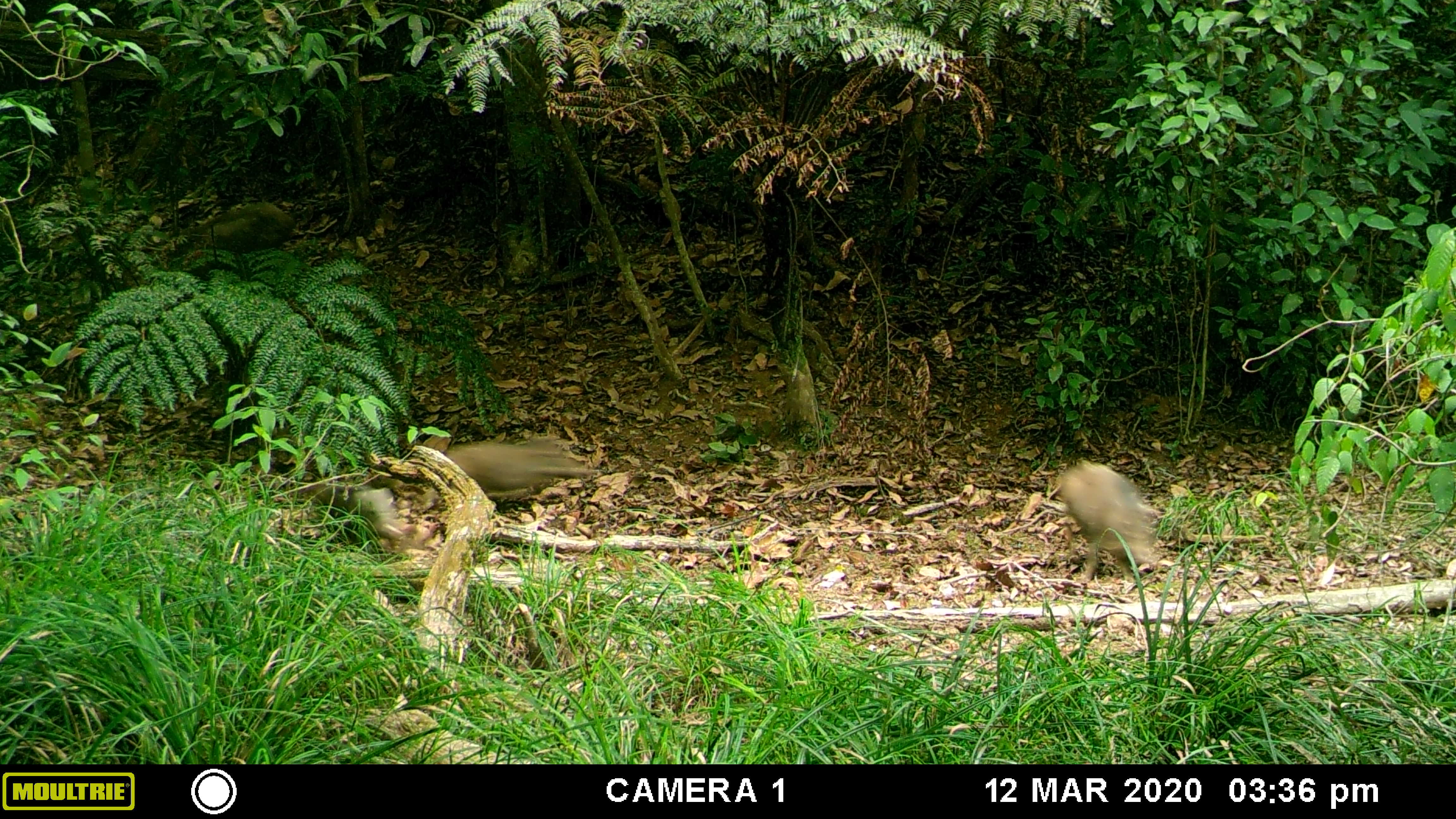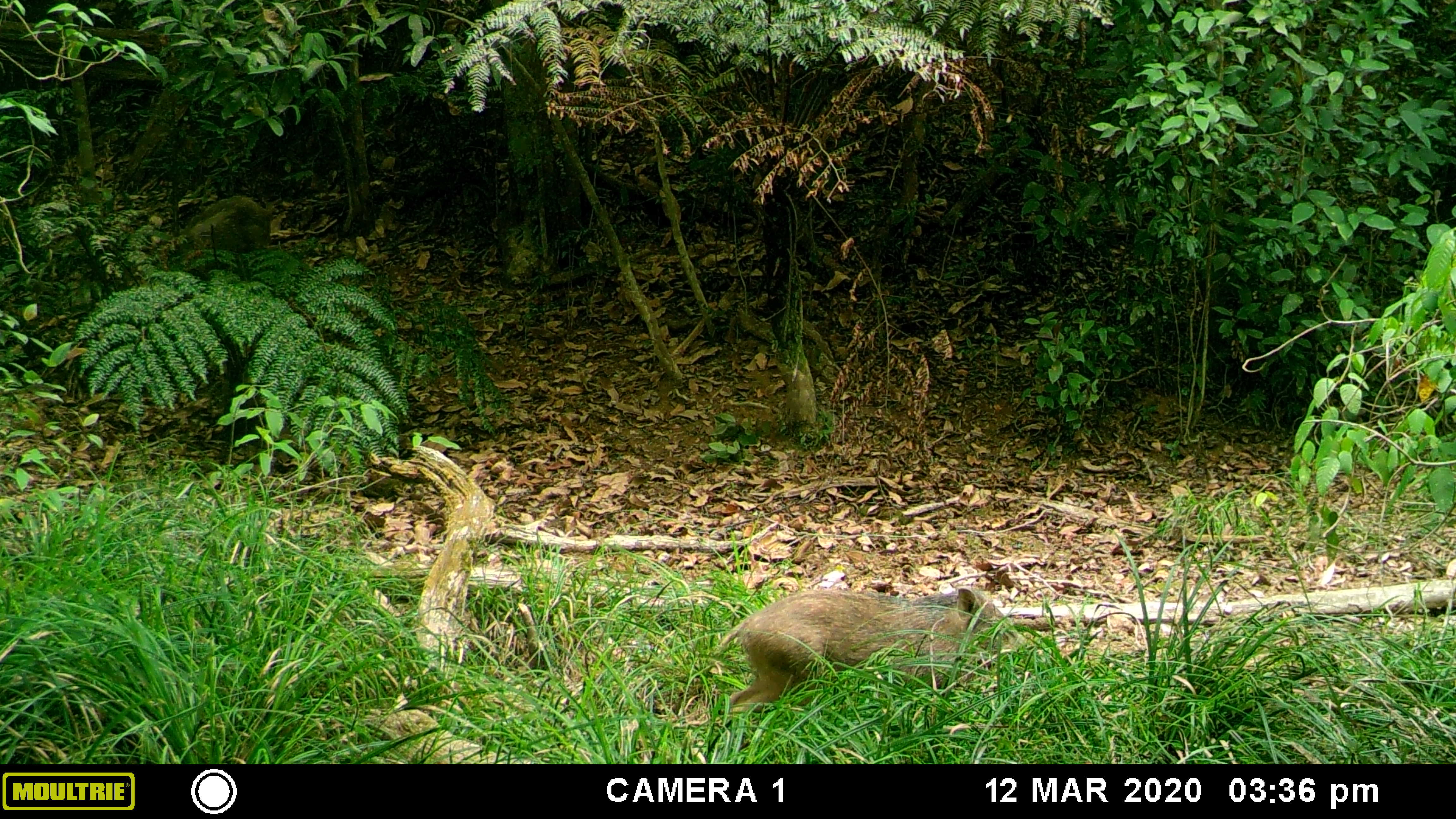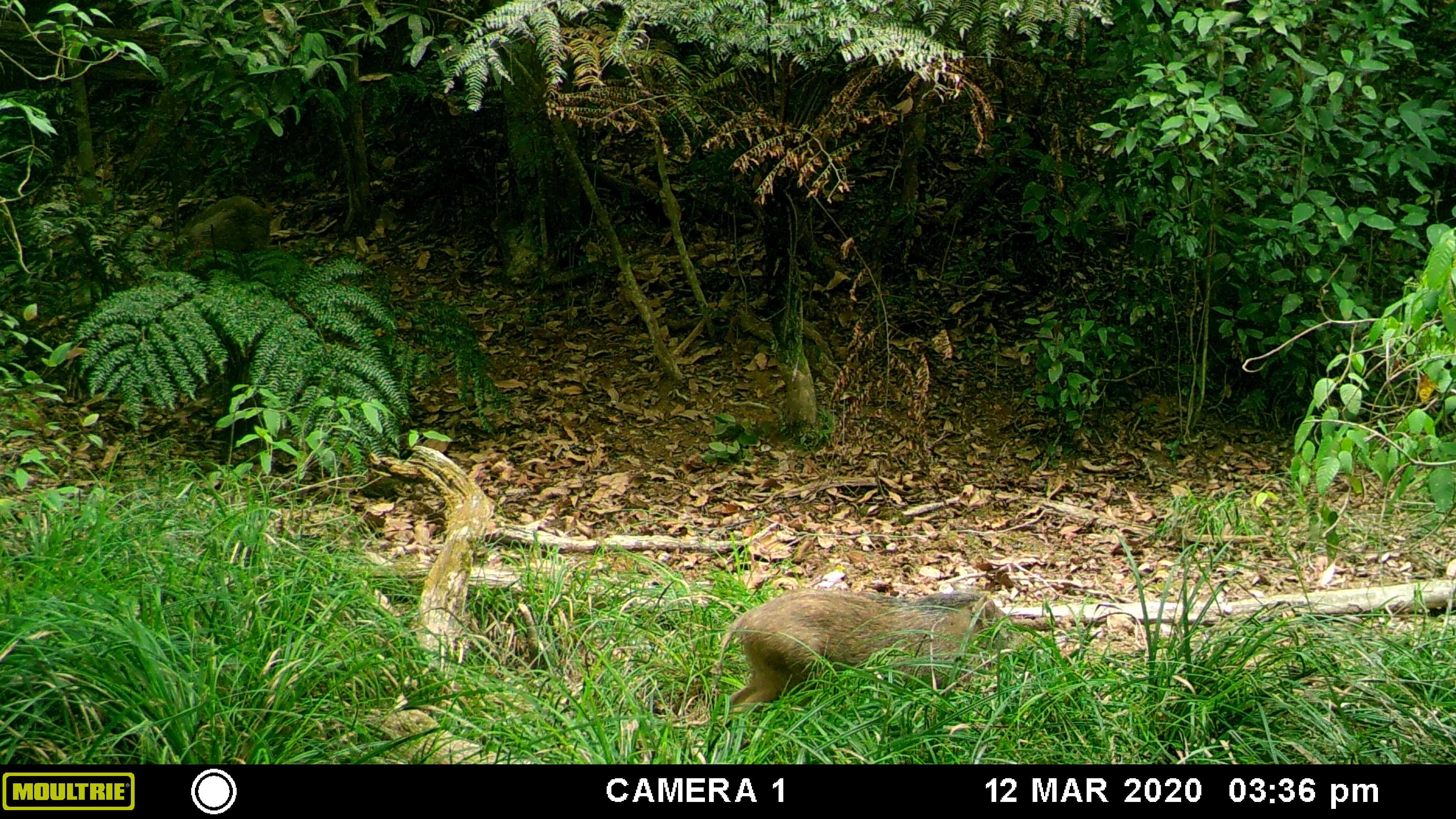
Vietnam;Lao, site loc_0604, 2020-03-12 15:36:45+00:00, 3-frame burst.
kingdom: Animalia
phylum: Chordata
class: Mammalia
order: Artiodactyla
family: Suidae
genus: Sus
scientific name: Sus scrofa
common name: eurasian wild pig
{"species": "eurasian wild pig (Sus scrofa)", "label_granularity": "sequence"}